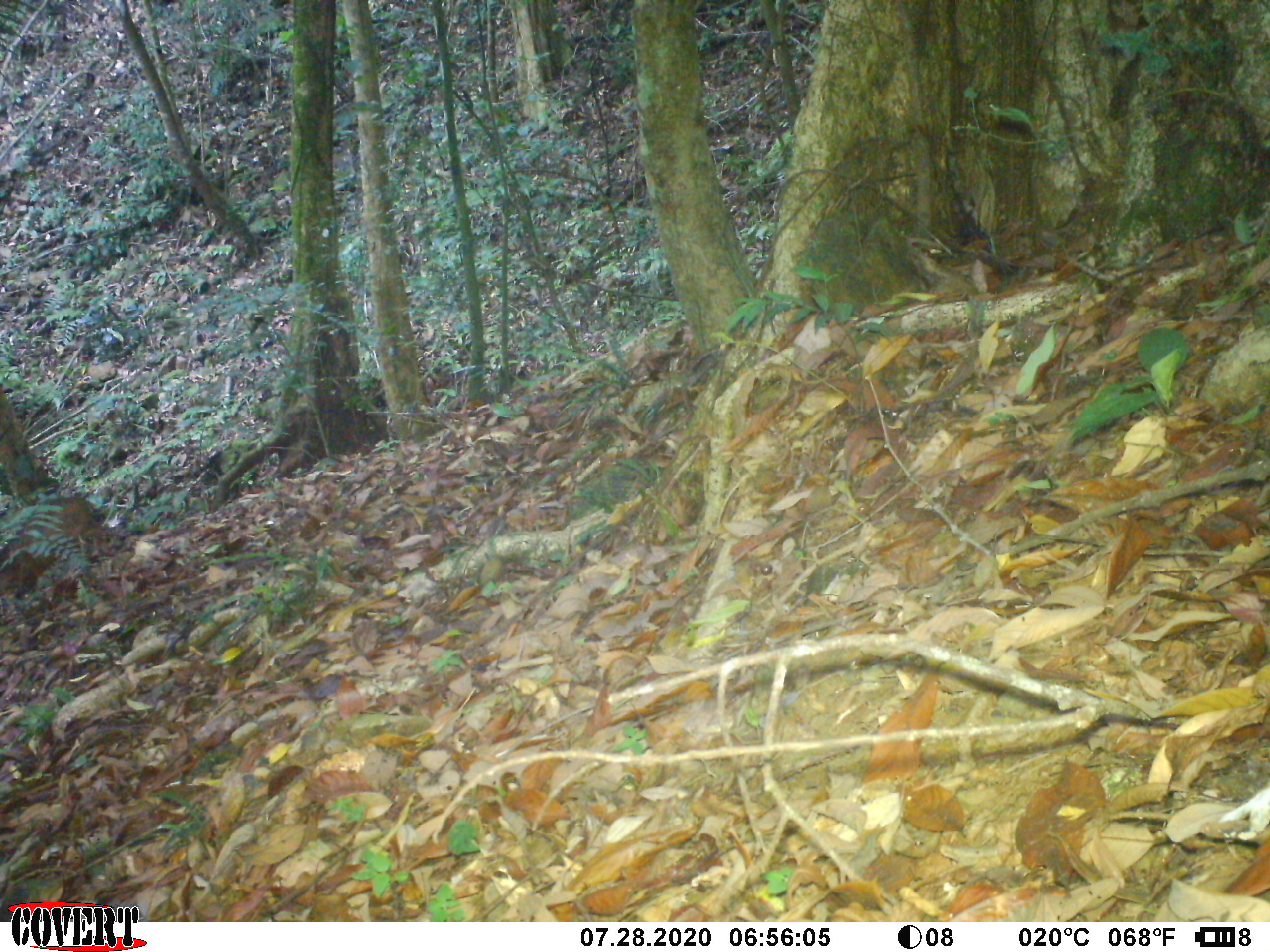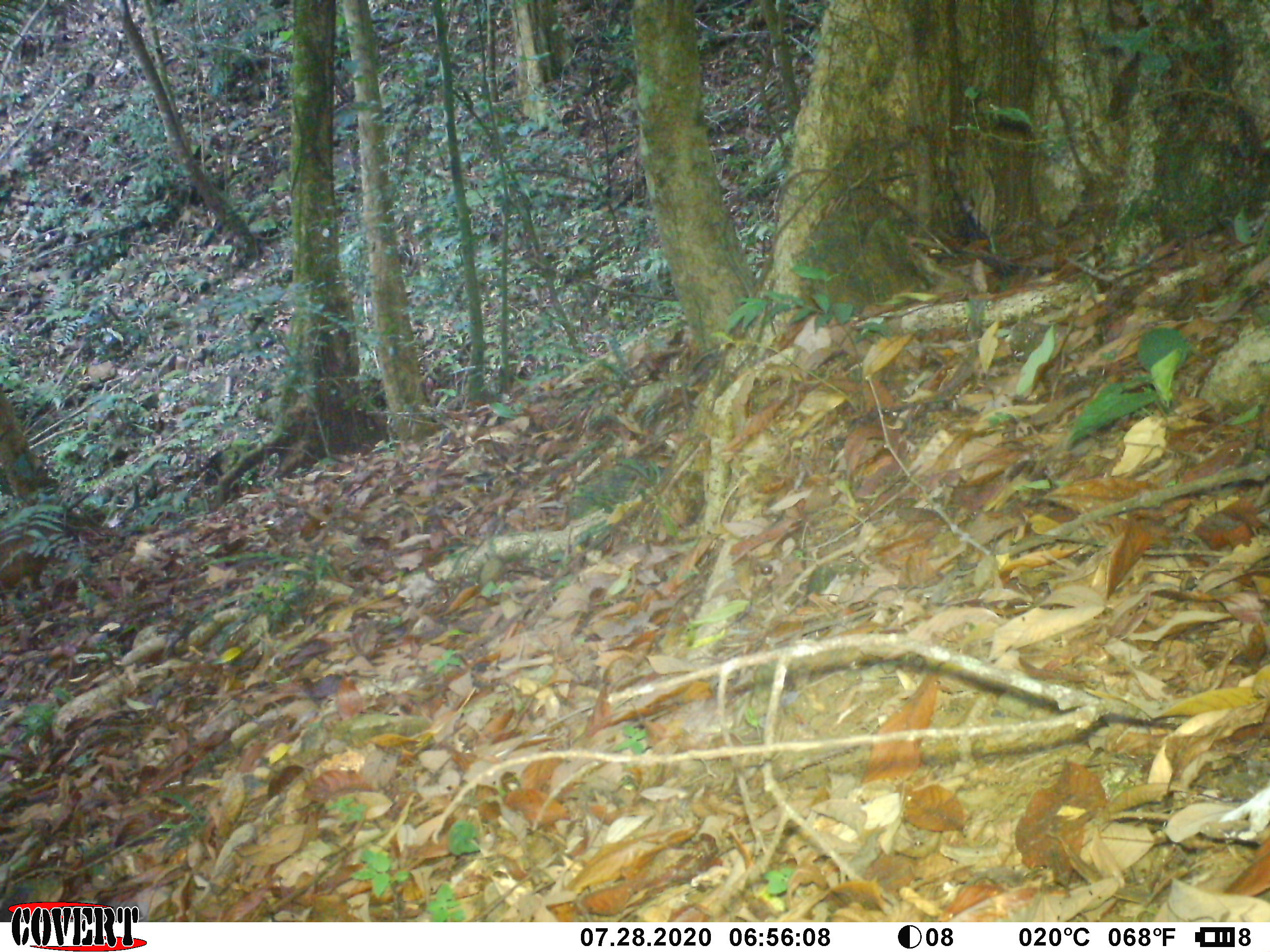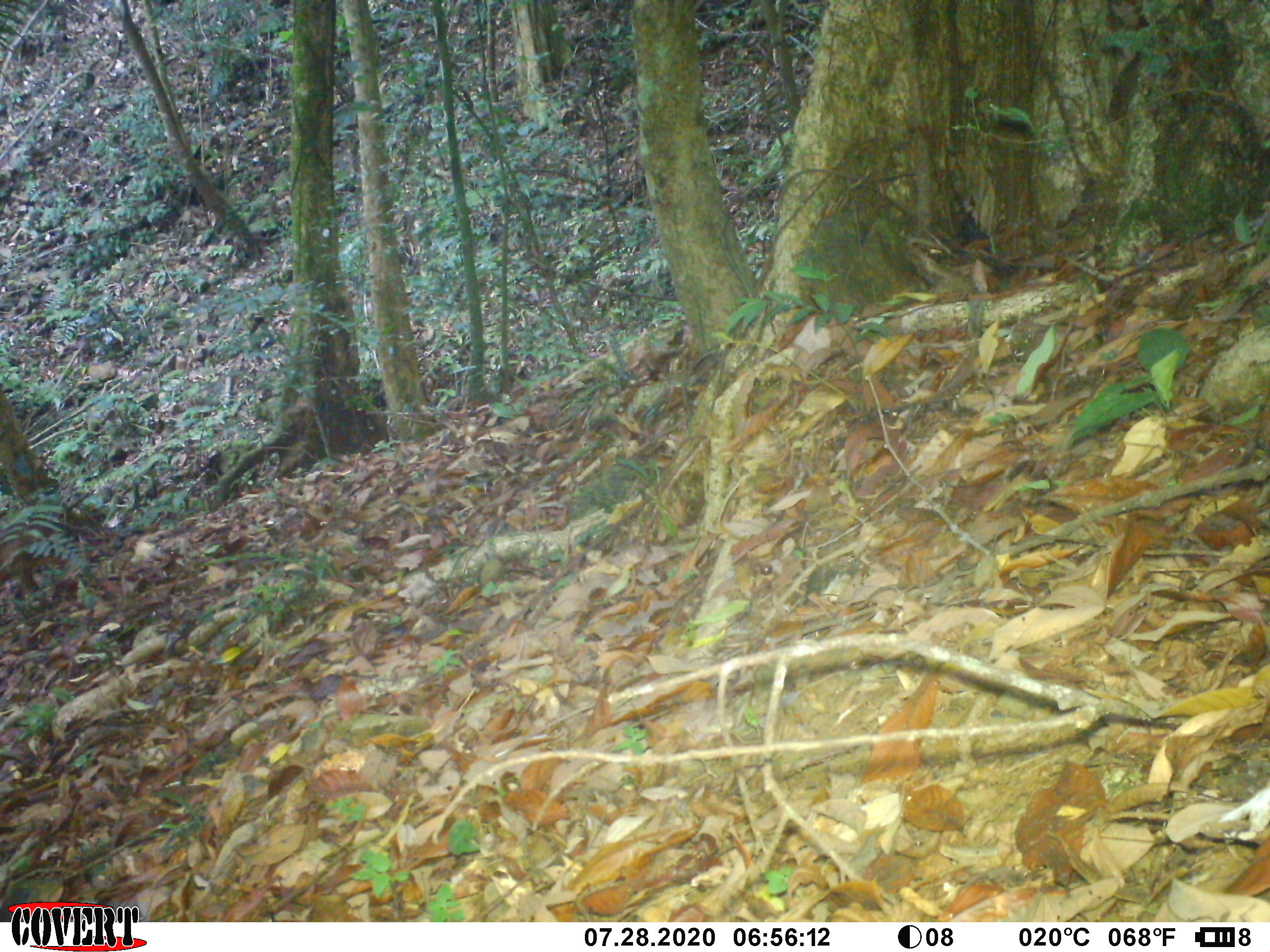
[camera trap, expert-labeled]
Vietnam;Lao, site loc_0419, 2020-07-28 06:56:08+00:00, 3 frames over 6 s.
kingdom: Animalia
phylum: Chordata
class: Mammalia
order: Artiodactyla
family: Cervidae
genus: Muntiacus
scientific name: Muntiacus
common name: muntjacs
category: unidentified muntjac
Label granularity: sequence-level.